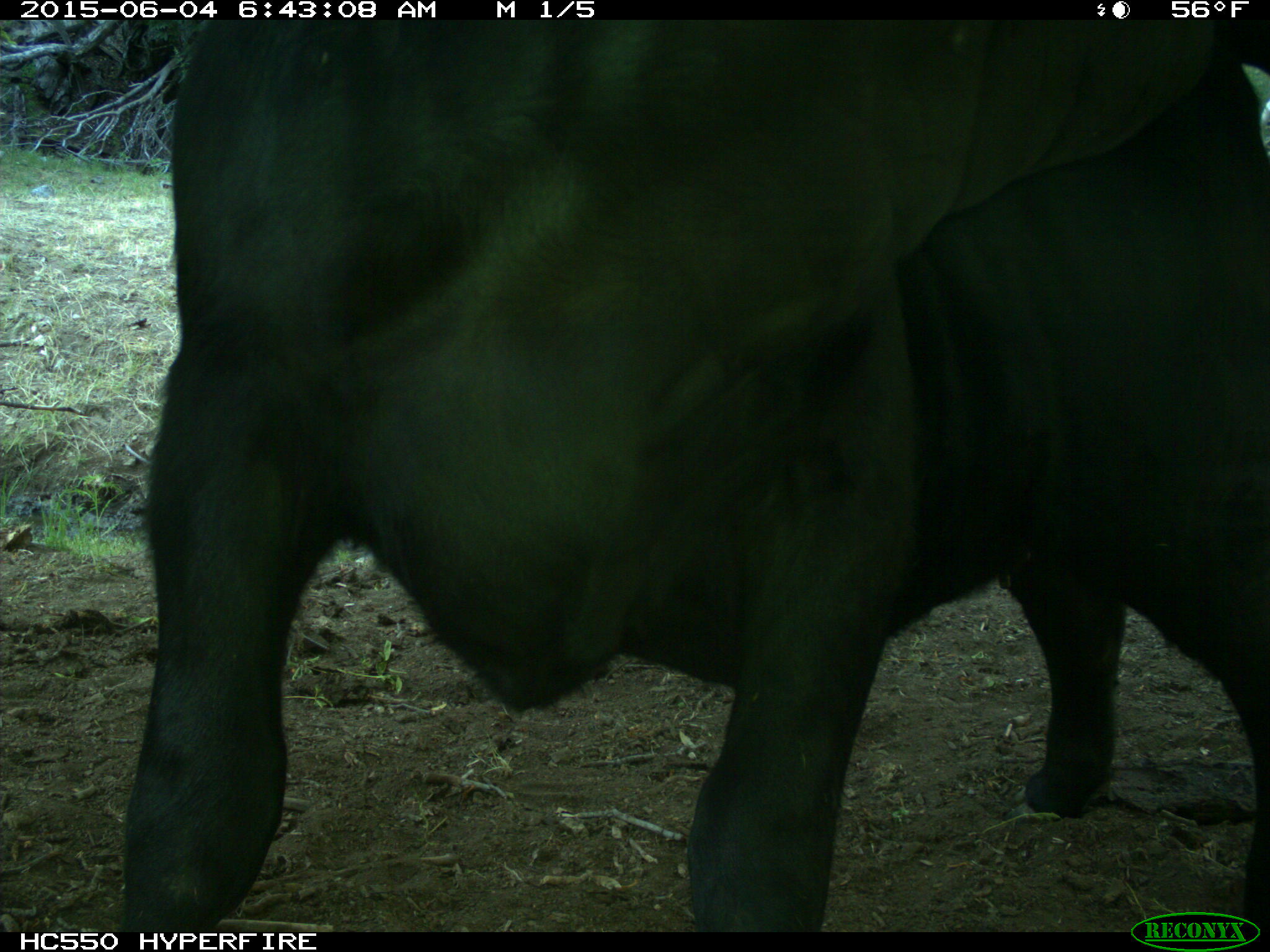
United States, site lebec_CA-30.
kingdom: Animalia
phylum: Chordata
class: Mammalia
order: Artiodactyla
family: Bovidae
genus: Bos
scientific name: Bos taurus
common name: domestic cow